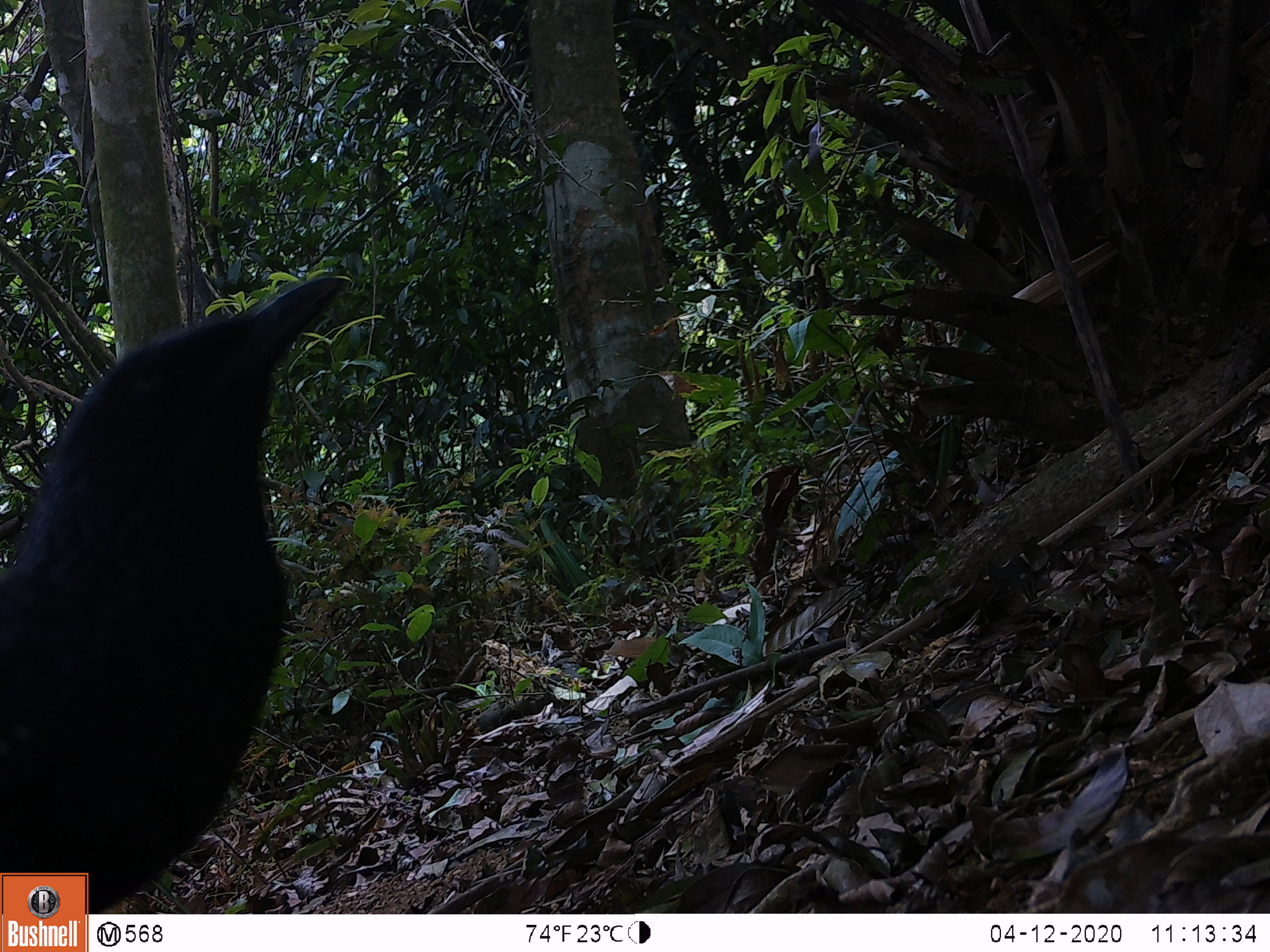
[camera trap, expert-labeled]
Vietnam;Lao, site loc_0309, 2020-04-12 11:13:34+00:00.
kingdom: Animalia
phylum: Chordata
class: Aves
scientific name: Aves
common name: bird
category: unidentified bird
Unidentified bird (bird) (Aves). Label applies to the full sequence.